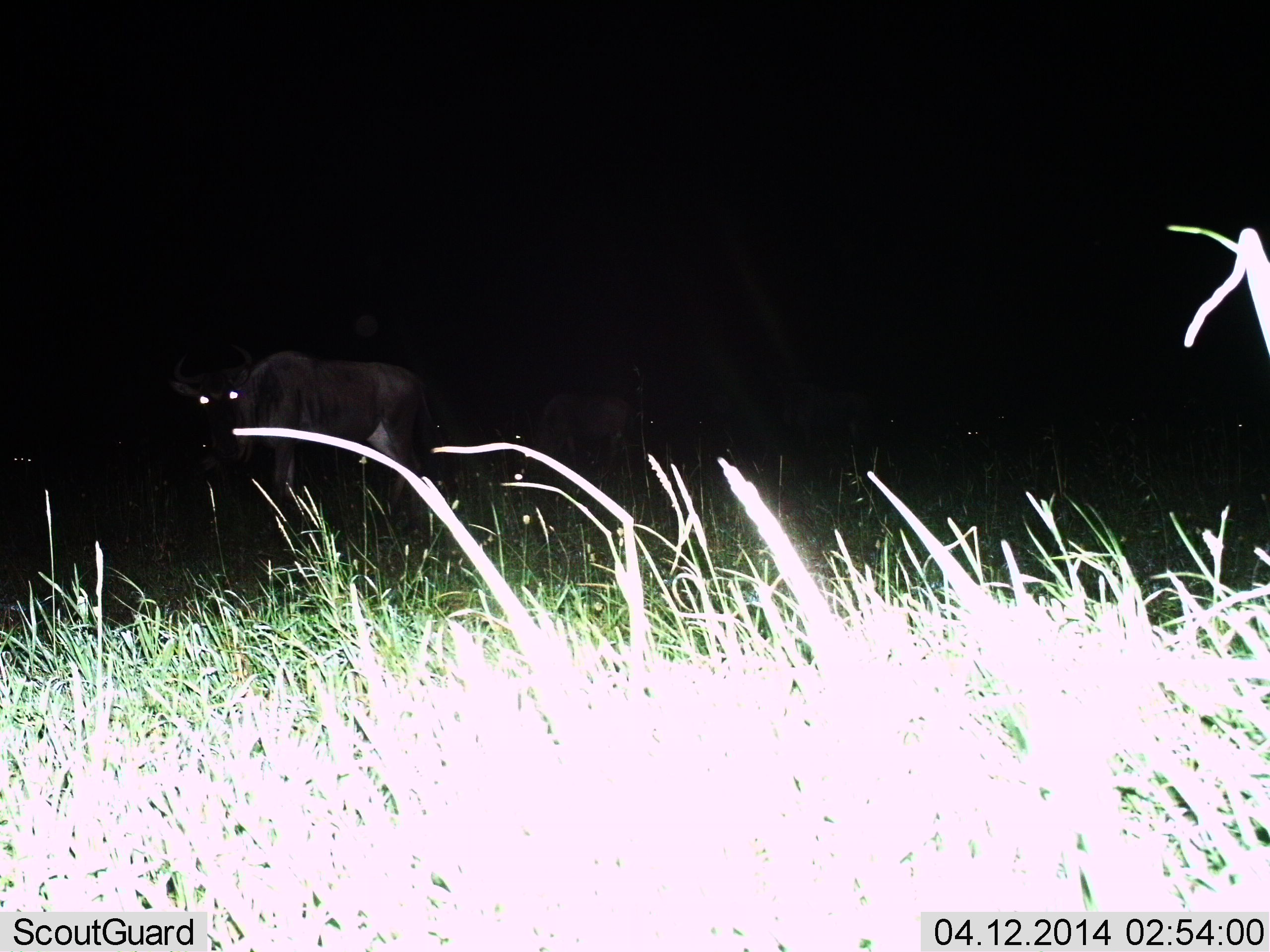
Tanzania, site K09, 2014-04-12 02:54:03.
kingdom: Animalia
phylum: Chordata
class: Mammalia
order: Artiodactyla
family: Bovidae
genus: Connochaetes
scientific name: Connochaetes taurinus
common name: blue wildebeest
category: wildebeest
Wildebeest (blue wildebeest) (Connochaetes taurinus), count 3. Behavior (volunteer vote fractions): standing 100%, resting 20%, moving 10%, interacting 0%. Young present (vote fraction): 0%. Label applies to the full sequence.